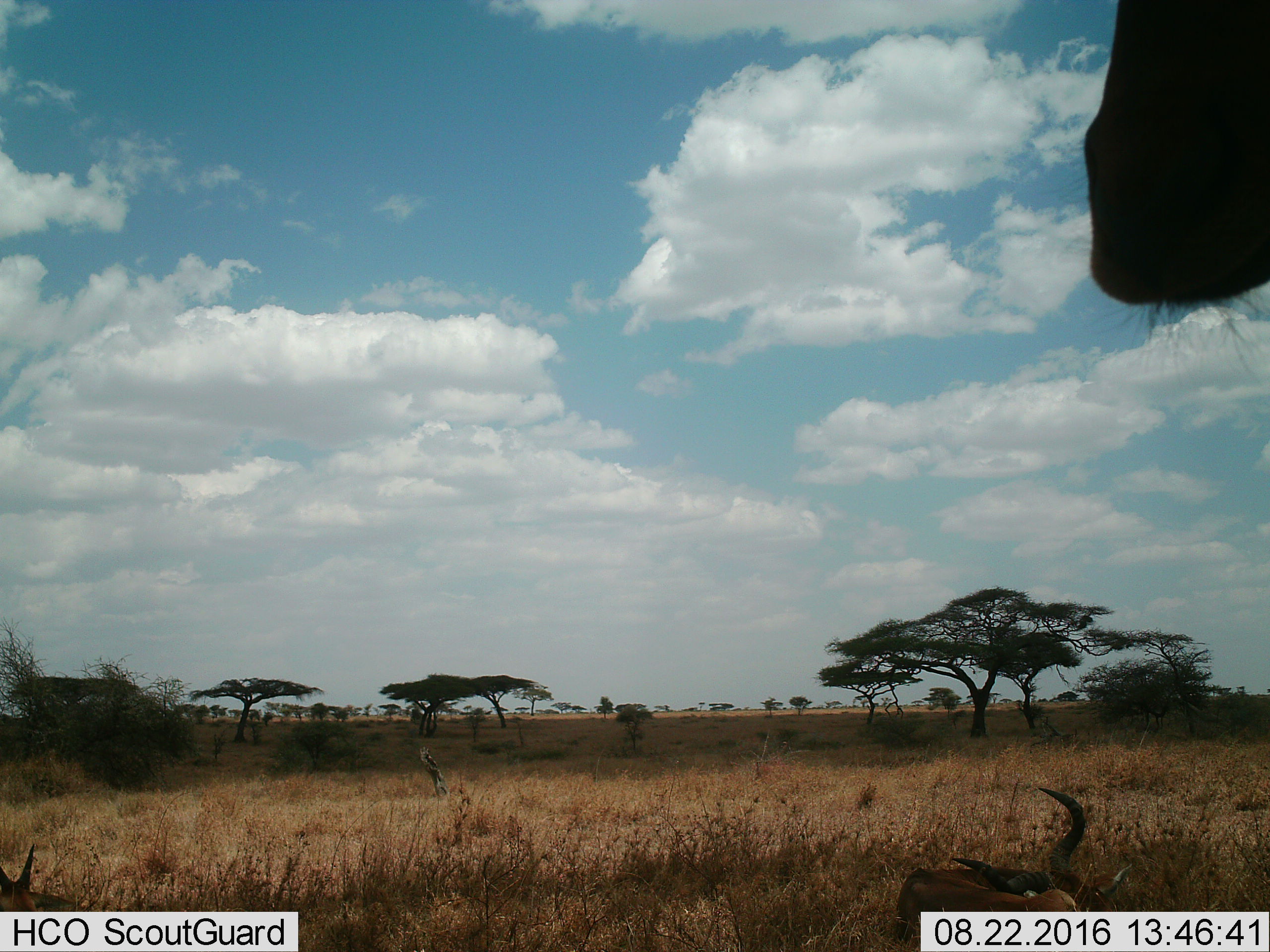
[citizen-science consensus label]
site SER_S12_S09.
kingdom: Animalia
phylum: Chordata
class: Mammalia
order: Artiodactyla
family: Bovidae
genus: Alcelaphus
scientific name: Alcelaphus buselaphus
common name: hartebeest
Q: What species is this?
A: Hartebeest (Alcelaphus buselaphus).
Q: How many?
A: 3.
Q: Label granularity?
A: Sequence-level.